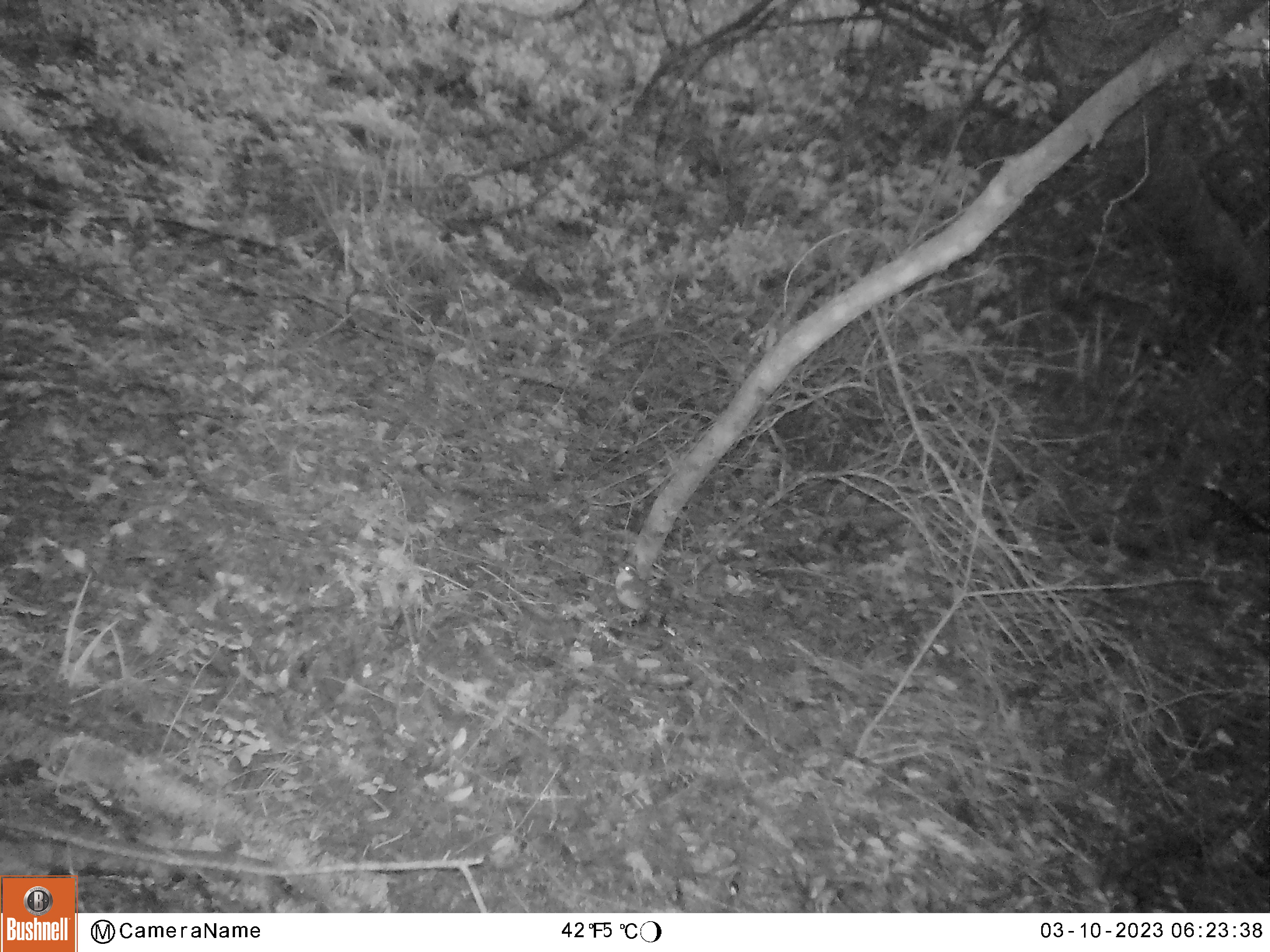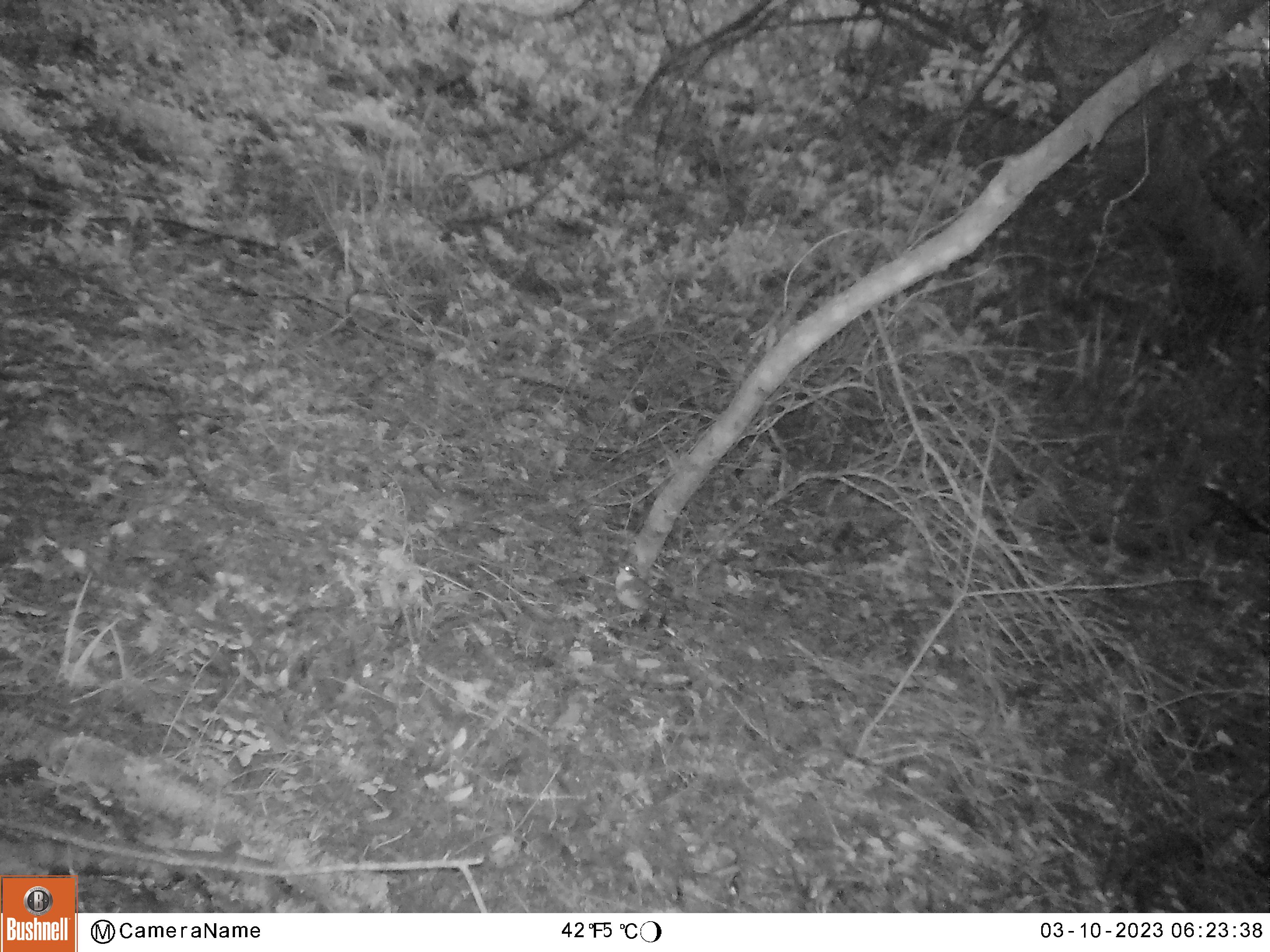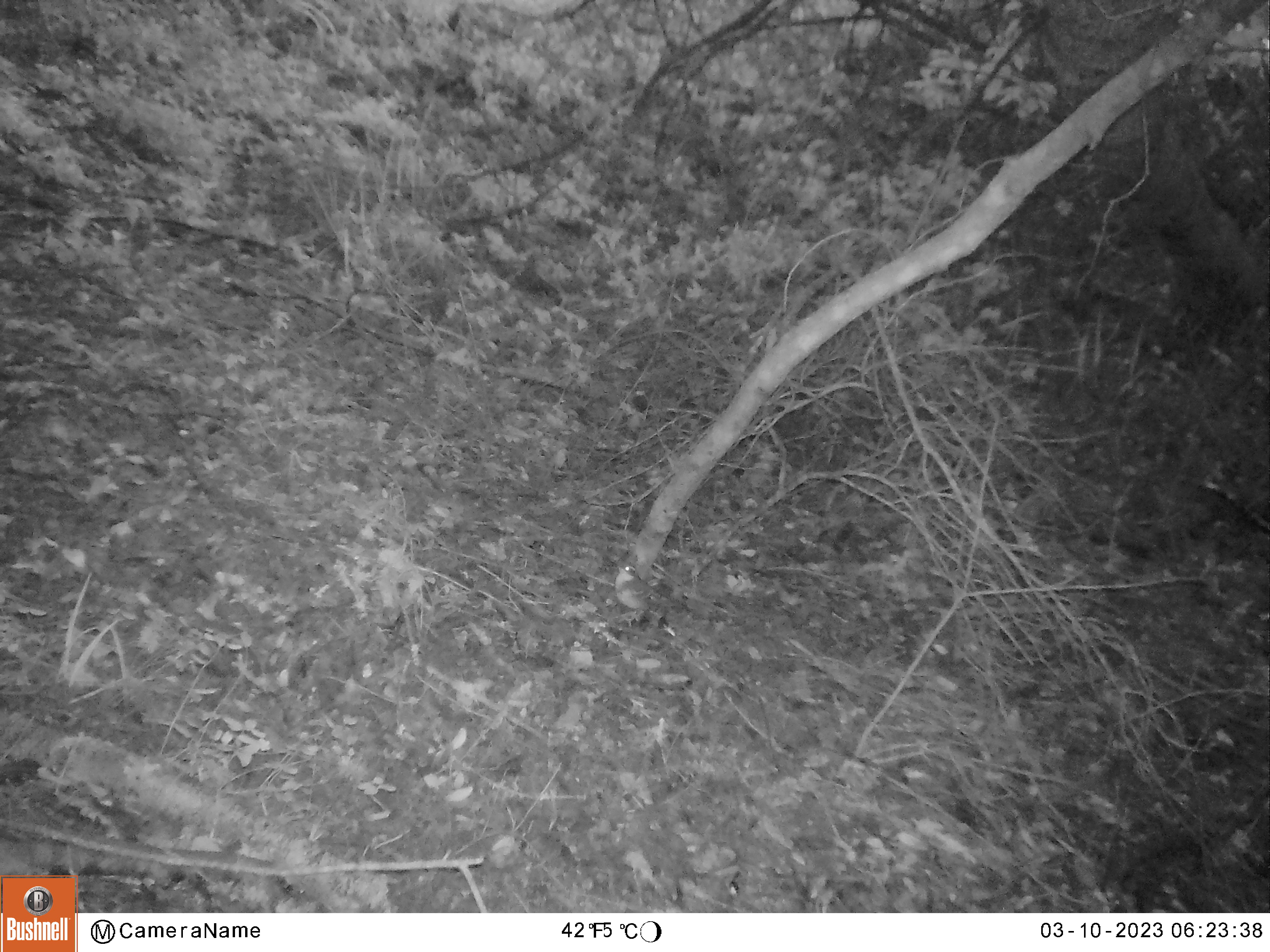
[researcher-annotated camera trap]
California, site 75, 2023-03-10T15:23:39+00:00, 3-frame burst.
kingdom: Animalia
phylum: Chordata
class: Aves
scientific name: Aves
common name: bird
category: unknown bird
Unknown bird (bird) (Aves).